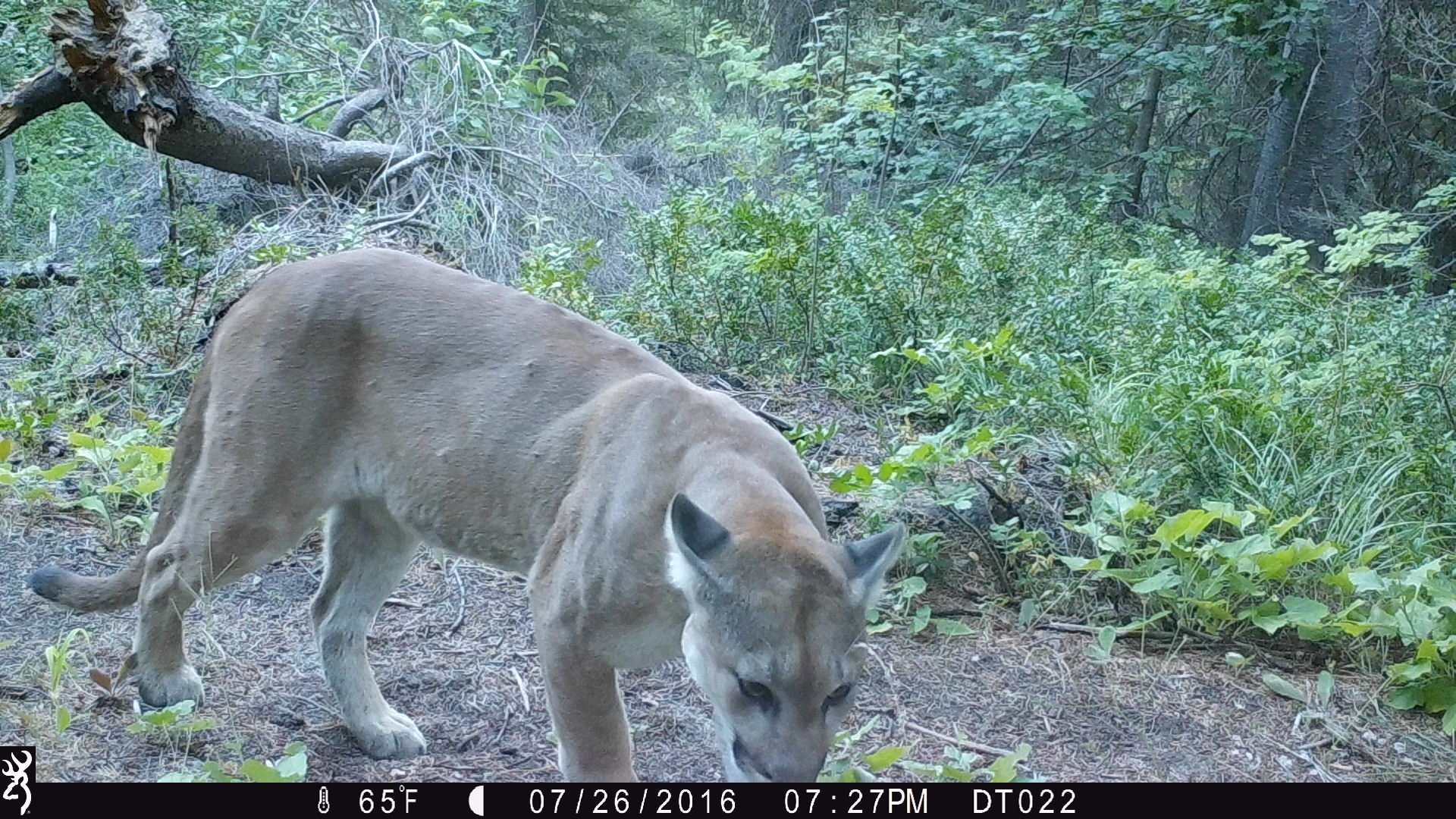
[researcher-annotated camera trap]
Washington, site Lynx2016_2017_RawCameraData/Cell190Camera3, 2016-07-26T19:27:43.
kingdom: Animalia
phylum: Chordata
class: Mammalia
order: Carnivora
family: Felidae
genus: Puma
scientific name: Puma concolor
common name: mountain lion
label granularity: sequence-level